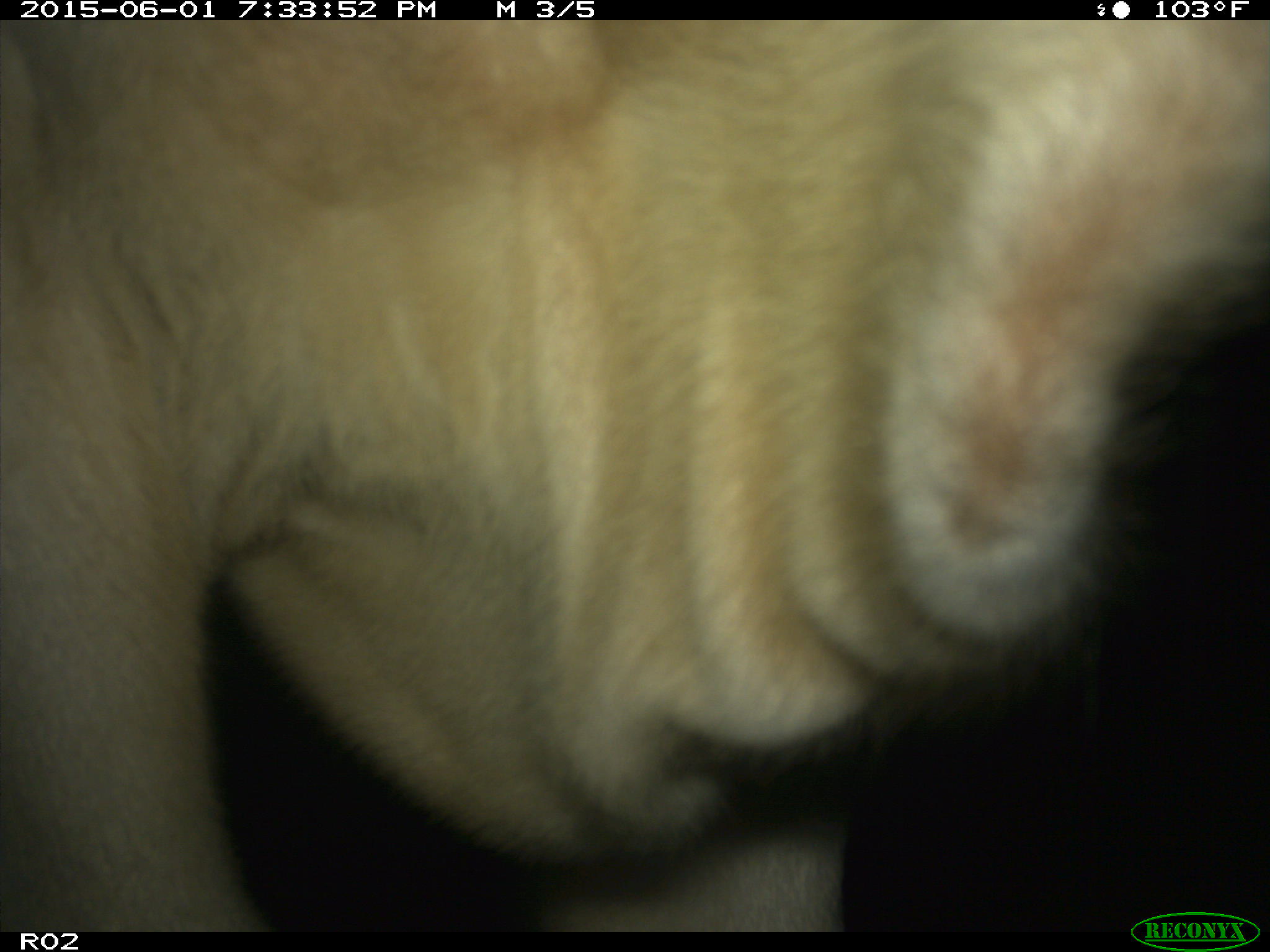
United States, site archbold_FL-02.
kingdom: Animalia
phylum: Chordata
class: Mammalia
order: Artiodactyla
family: Bovidae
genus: Bos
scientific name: Bos taurus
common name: domestic cow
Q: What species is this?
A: Bos taurus (domestic cow).